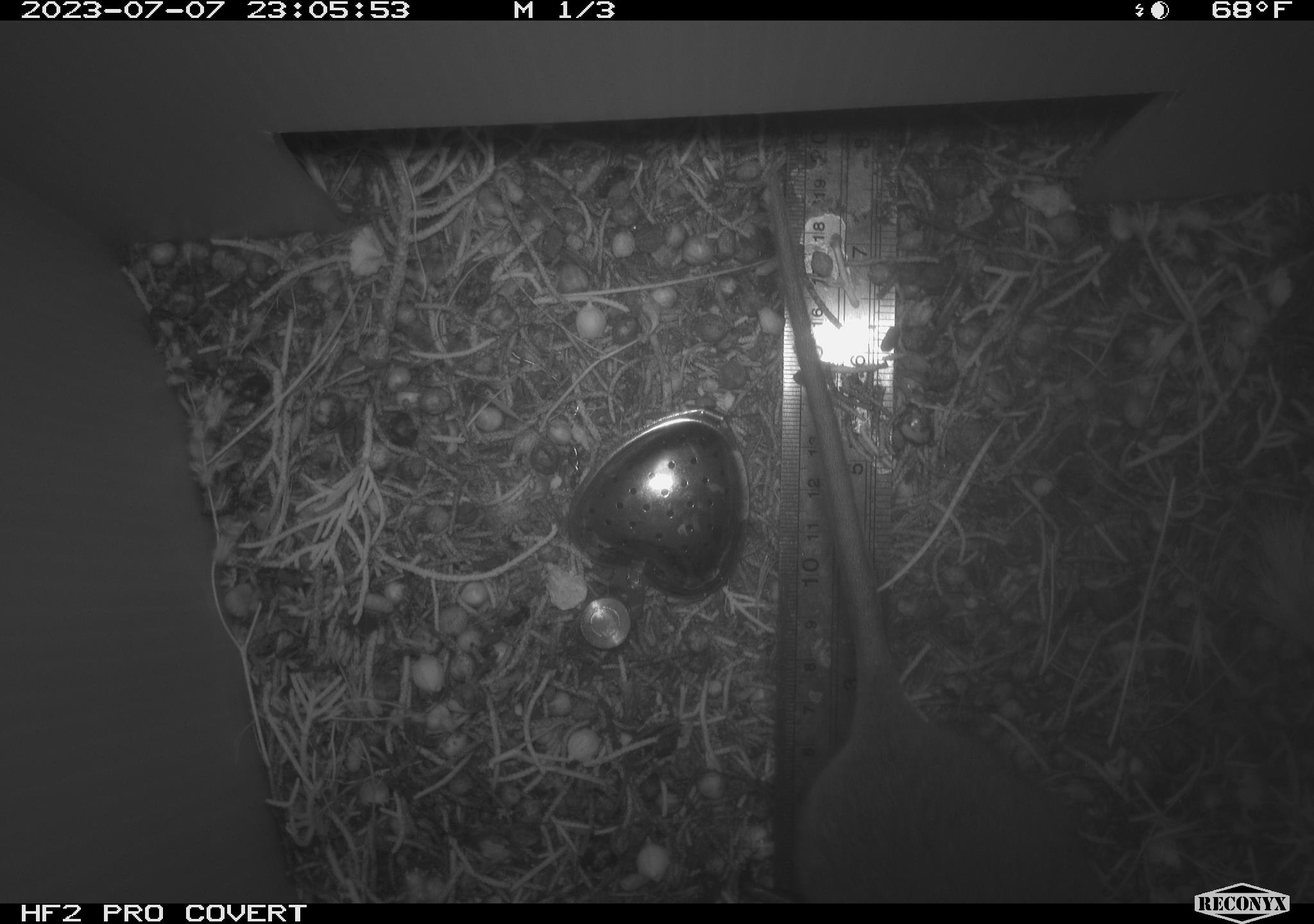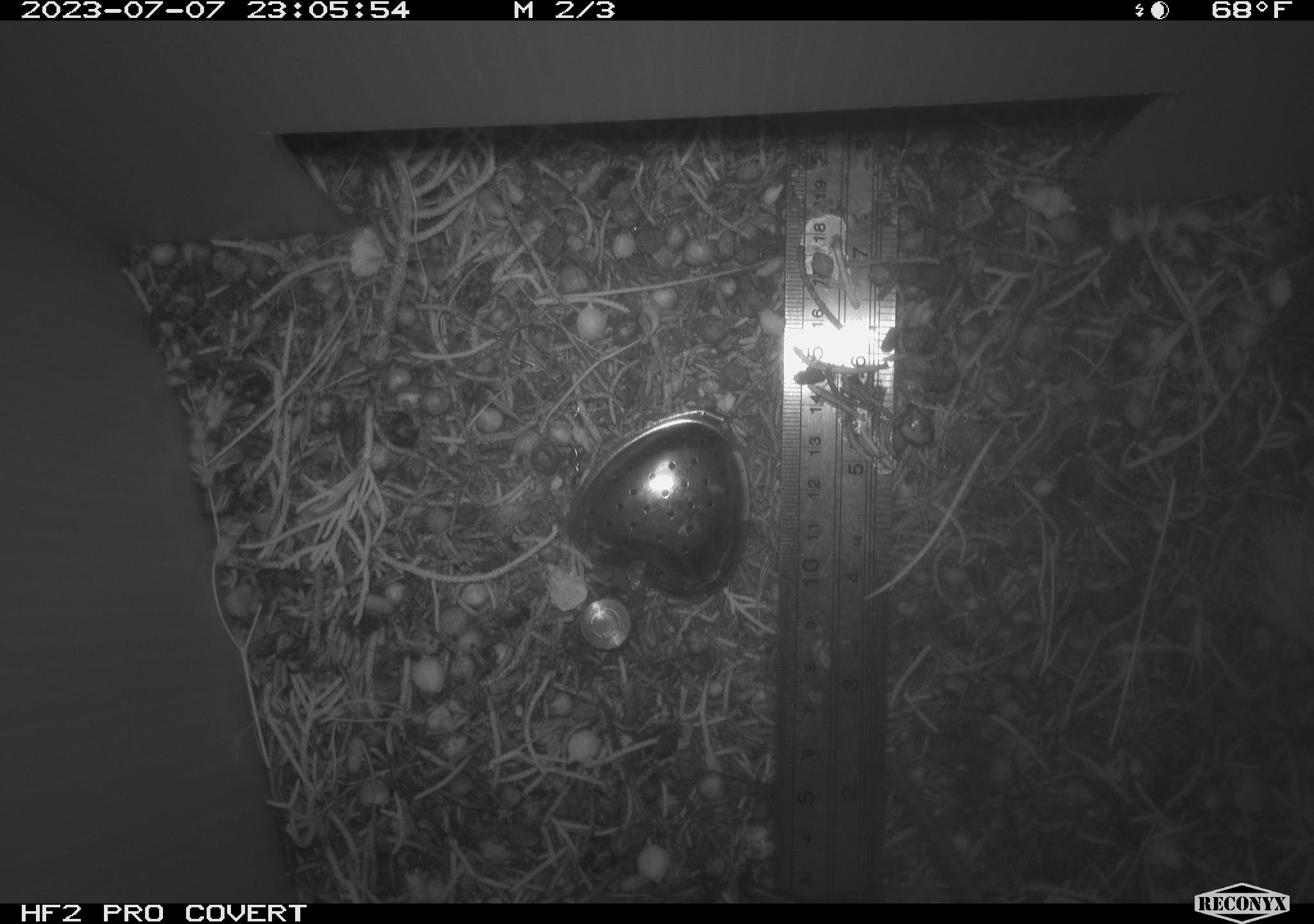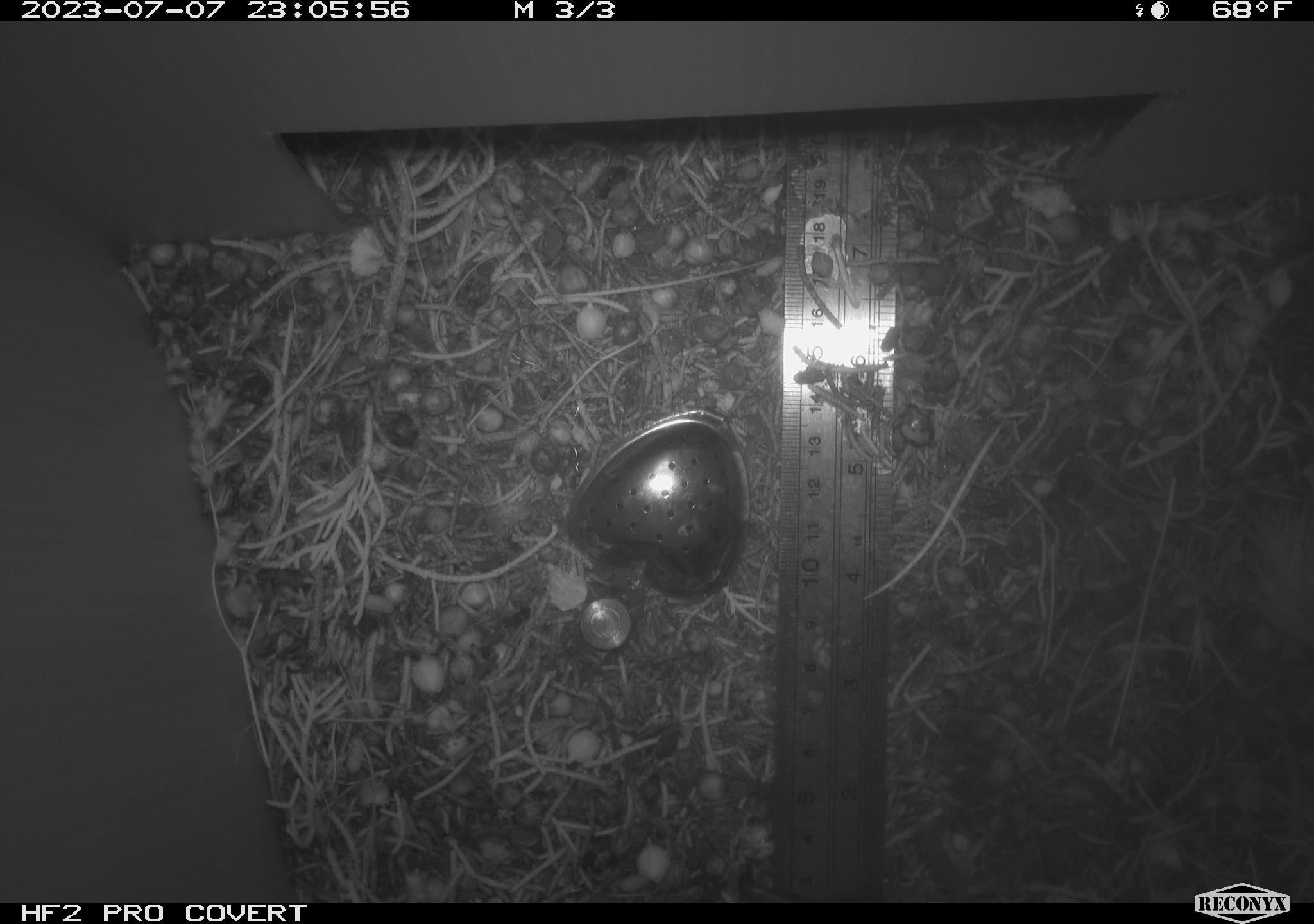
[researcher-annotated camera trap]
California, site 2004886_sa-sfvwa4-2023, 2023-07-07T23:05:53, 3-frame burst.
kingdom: Animalia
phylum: Chordata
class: Mammalia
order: Rodentia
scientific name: Rodentia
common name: mouse species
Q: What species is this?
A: Mouse species (Rodentia).